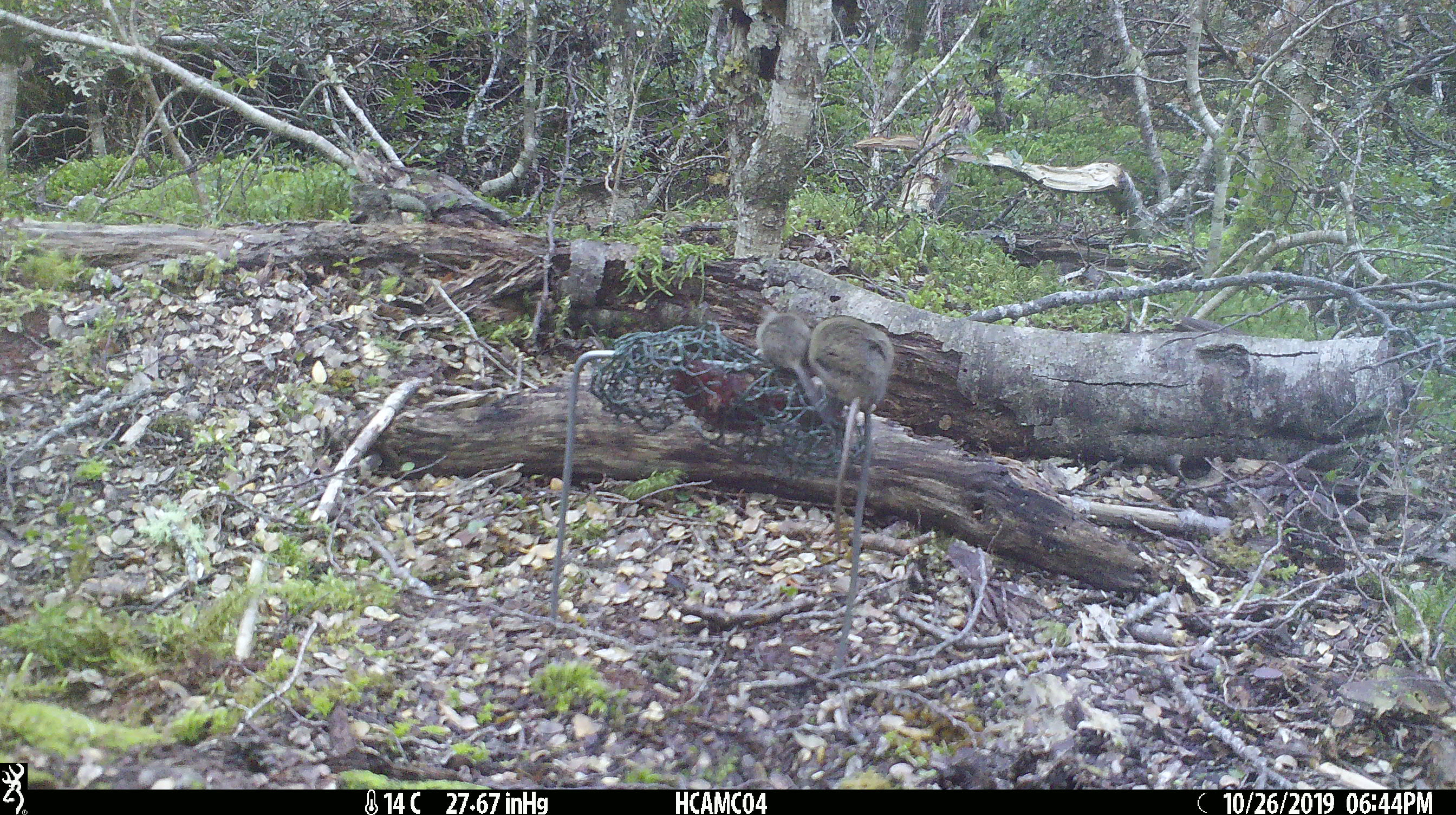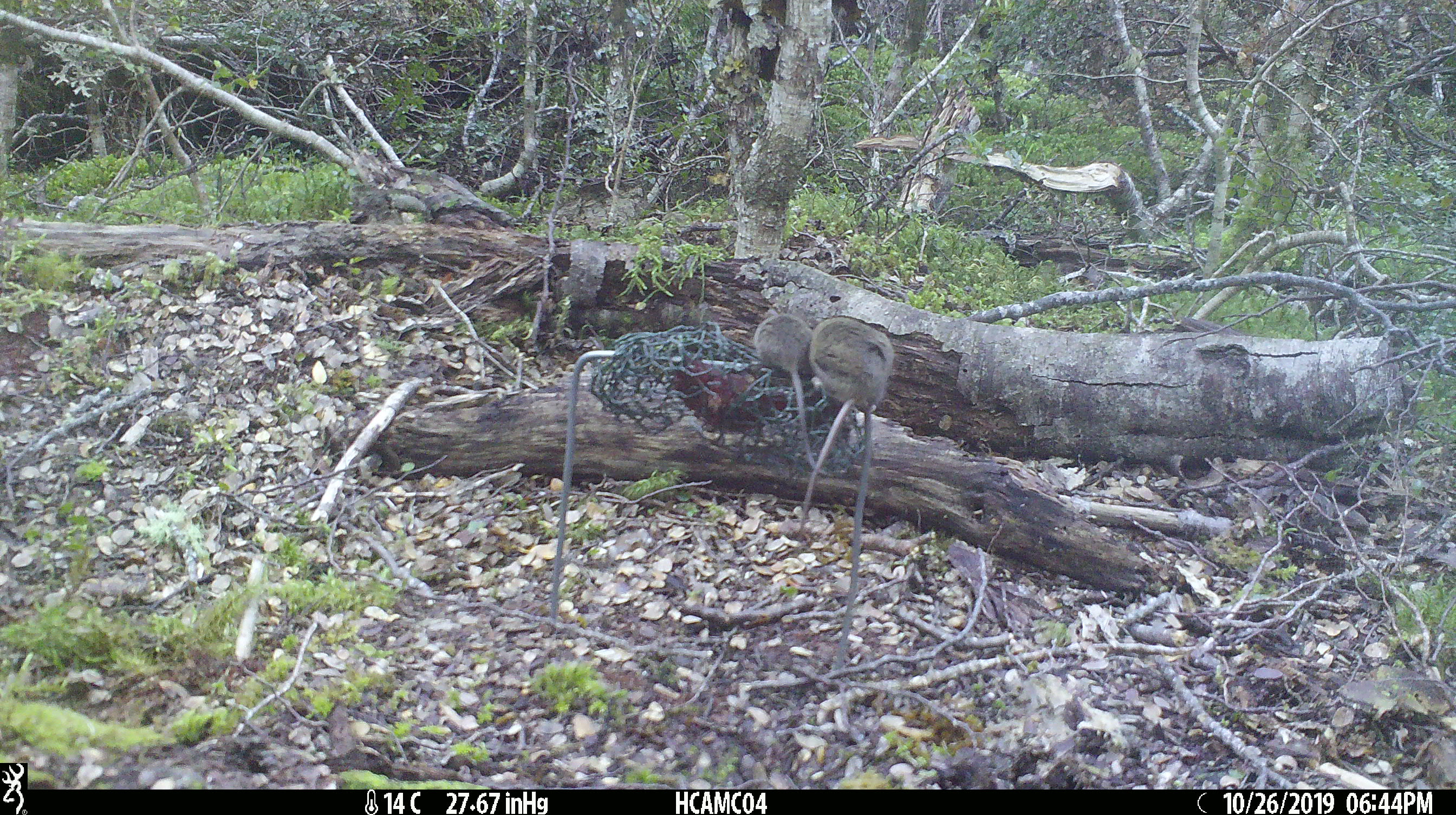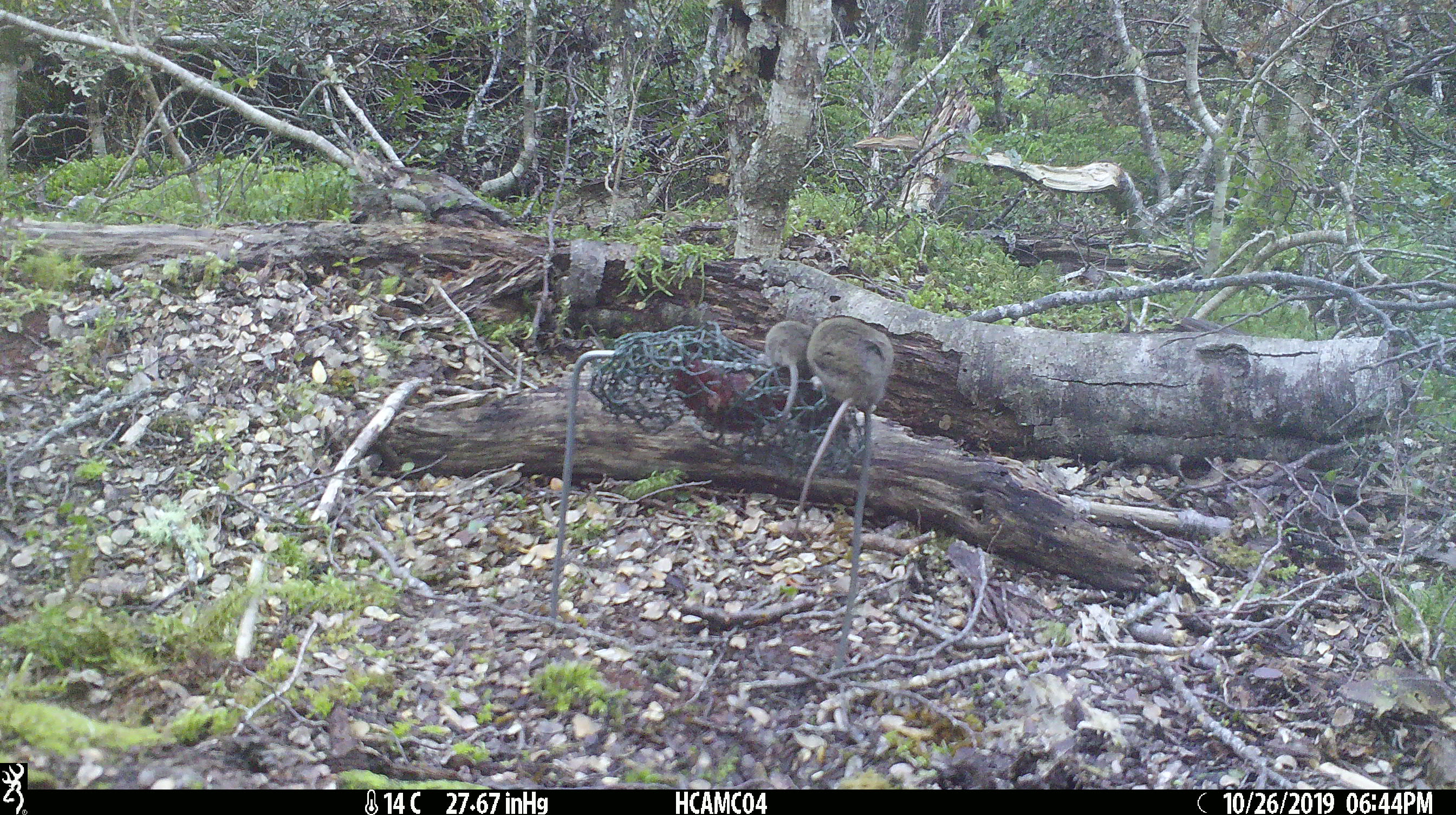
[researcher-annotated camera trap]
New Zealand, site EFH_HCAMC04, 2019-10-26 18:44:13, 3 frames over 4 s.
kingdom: Animalia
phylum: Chordata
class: Mammalia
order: Rodentia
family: Muridae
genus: Mus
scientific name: Mus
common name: mouse